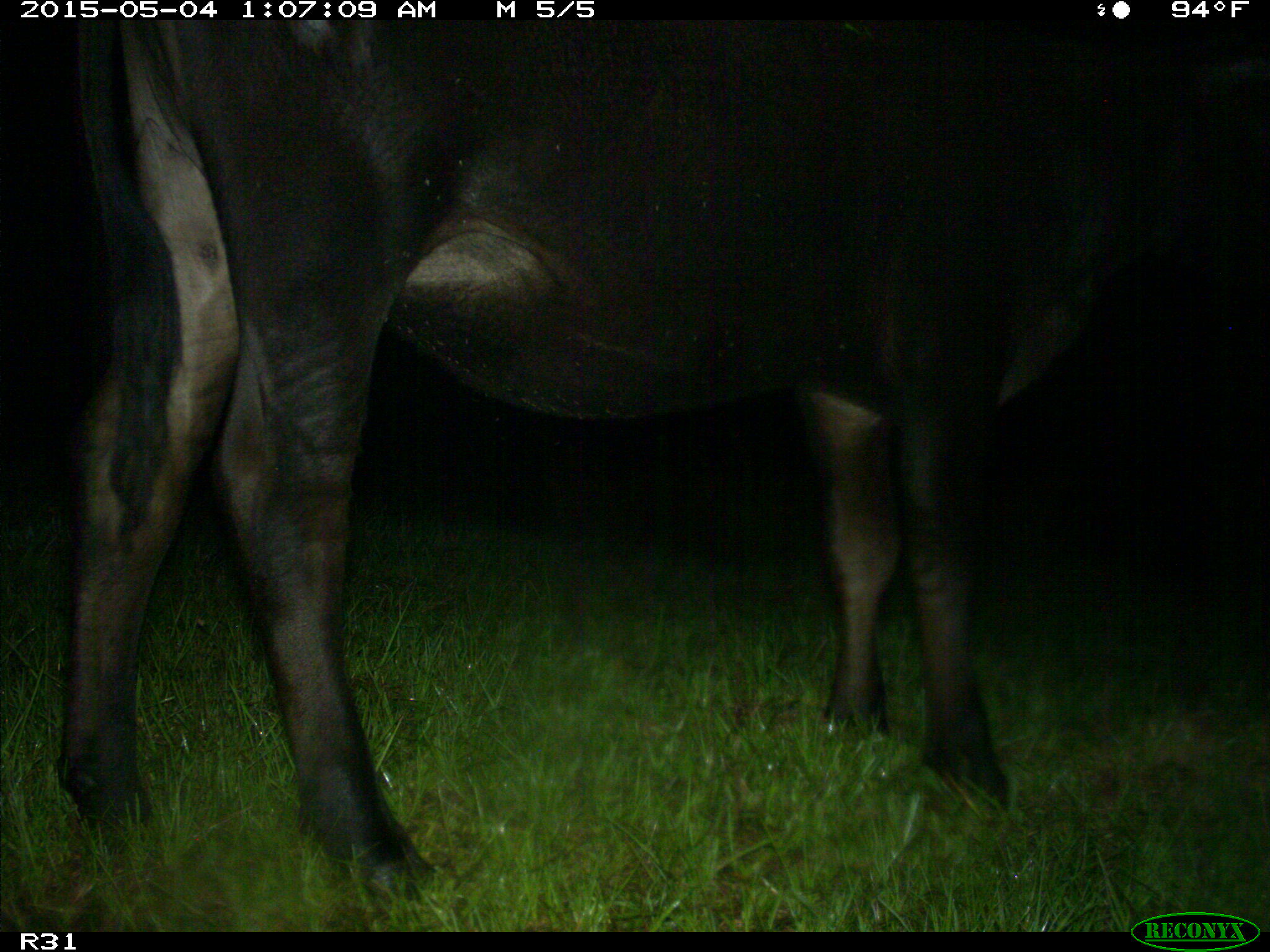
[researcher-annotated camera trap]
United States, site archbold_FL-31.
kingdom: Animalia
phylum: Chordata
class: Mammalia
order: Artiodactyla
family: Bovidae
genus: Bos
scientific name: Bos taurus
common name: domestic cow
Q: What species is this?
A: Bos taurus (domestic cow).